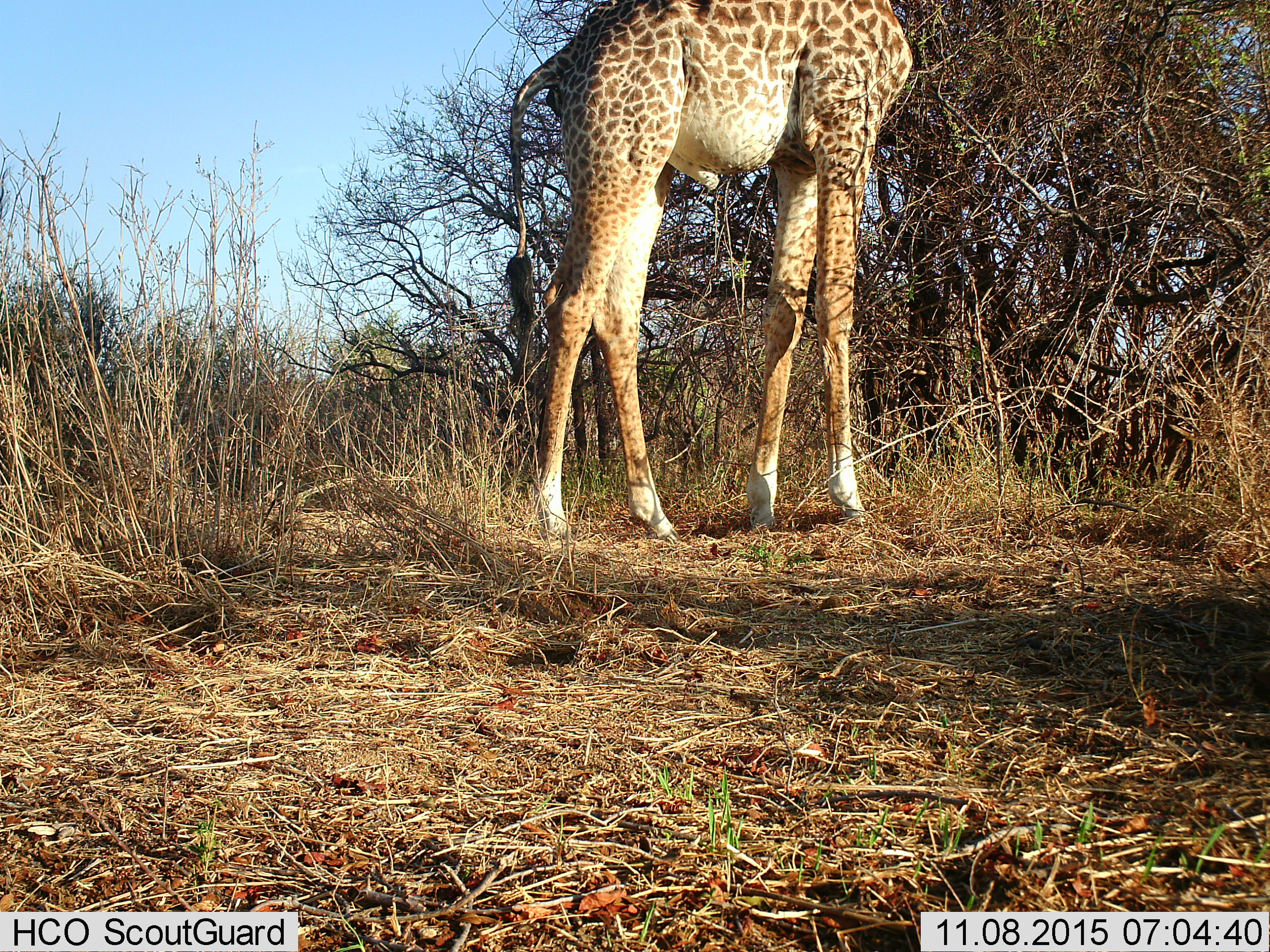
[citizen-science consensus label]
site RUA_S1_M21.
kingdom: Animalia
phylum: Chordata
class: Mammalia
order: Artiodactyla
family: Giraffidae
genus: Giraffa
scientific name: Giraffa camelopardalis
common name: giraffe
Giraffe (Giraffa camelopardalis), count 1. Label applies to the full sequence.